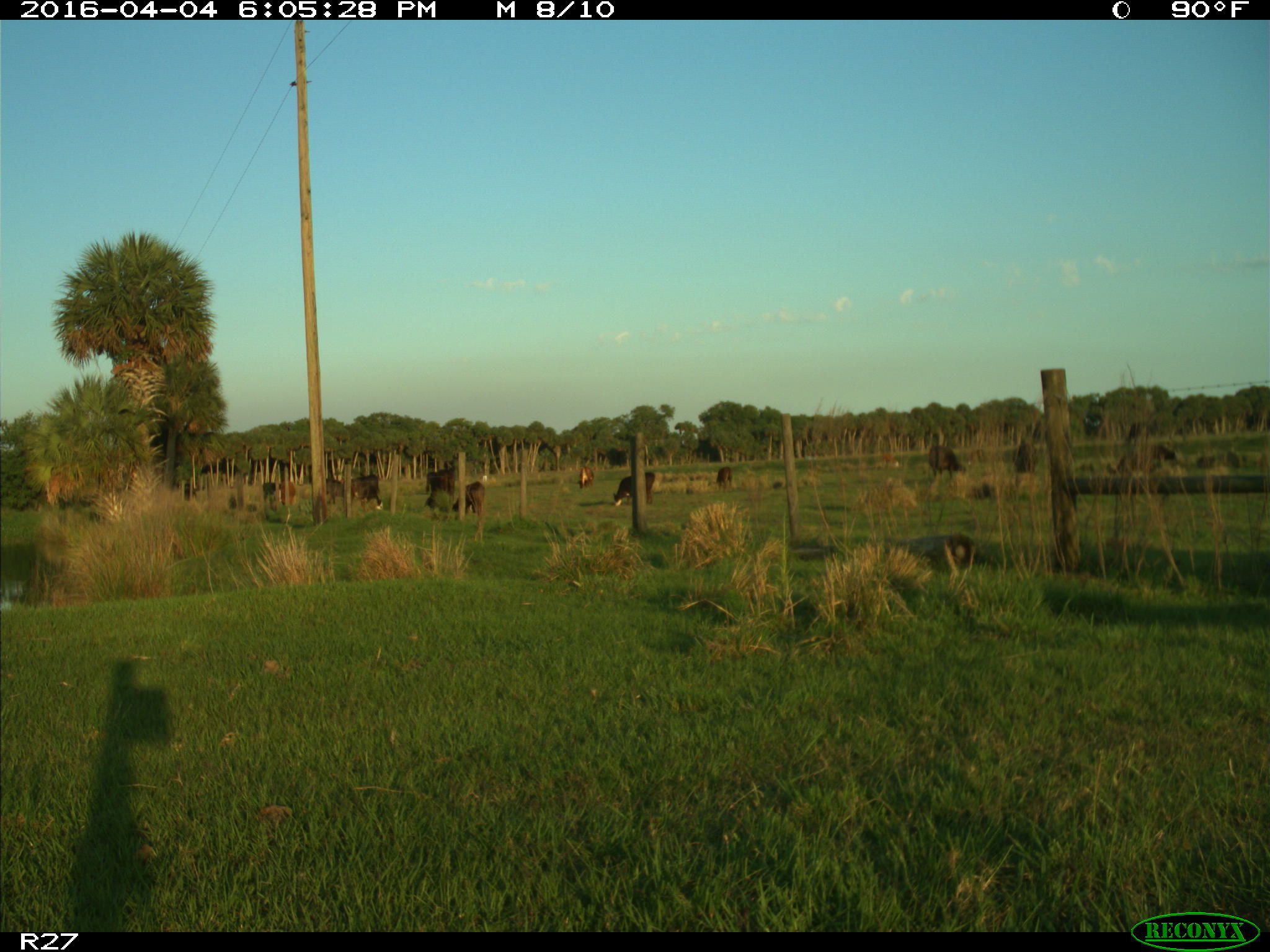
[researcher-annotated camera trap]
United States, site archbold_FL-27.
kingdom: Animalia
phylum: Chordata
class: Mammalia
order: Artiodactyla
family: Bovidae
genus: Bos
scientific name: Bos taurus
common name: domestic cow